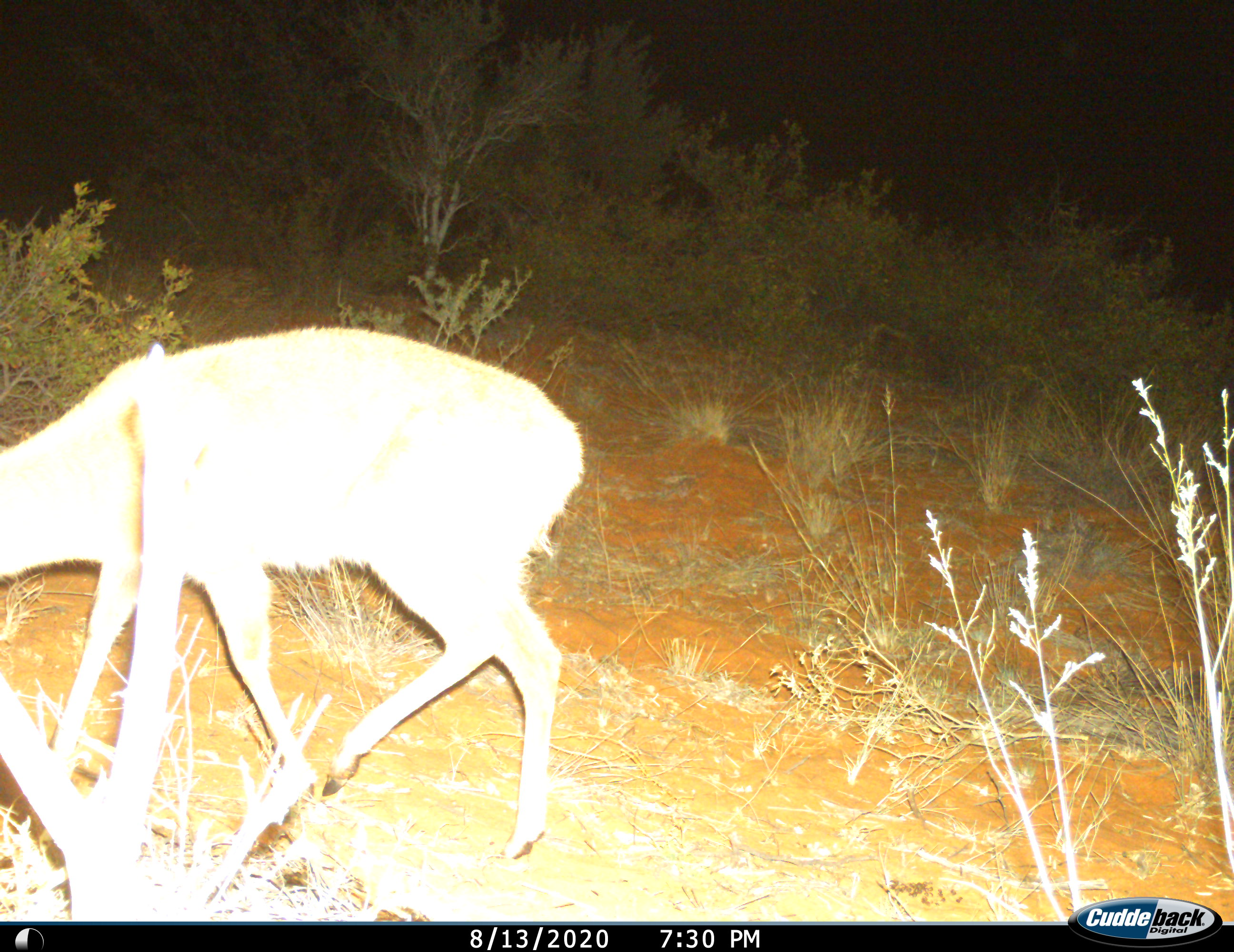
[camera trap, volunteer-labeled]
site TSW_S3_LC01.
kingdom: Animalia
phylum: Chordata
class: Mammalia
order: Artiodactyla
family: Bovidae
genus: Sylvicapra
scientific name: Sylvicapra grimmia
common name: common duiker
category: duikercommongrey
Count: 1.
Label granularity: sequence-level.